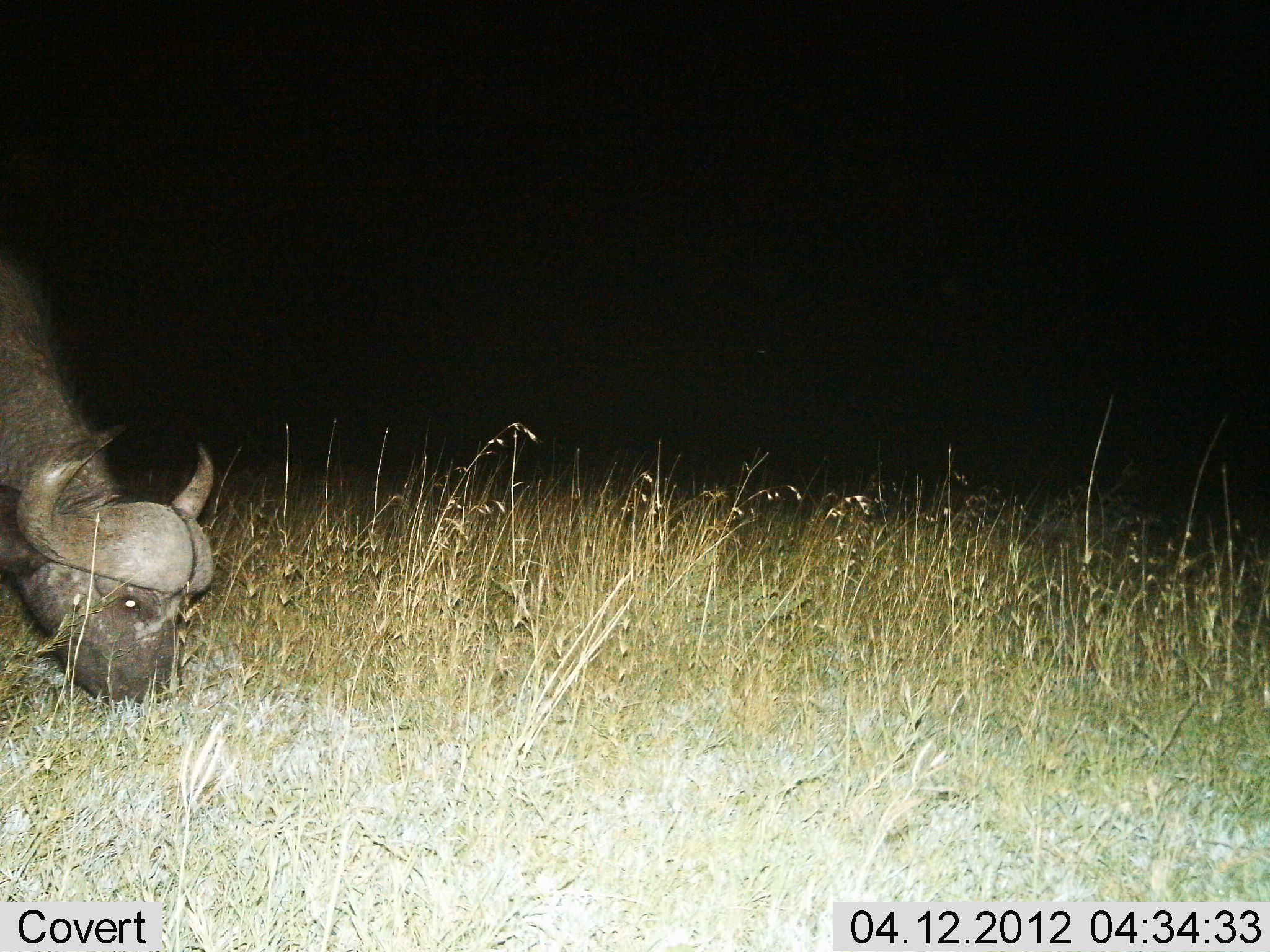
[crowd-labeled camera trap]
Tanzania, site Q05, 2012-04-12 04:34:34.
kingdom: Animalia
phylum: Chordata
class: Mammalia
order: Artiodactyla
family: Bovidae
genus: Syncerus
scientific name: Syncerus caffer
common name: cape buffalo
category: buffalo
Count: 1.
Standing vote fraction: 12%.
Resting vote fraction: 0%.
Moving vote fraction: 4%.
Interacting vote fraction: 0%.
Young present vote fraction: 0%.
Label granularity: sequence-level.